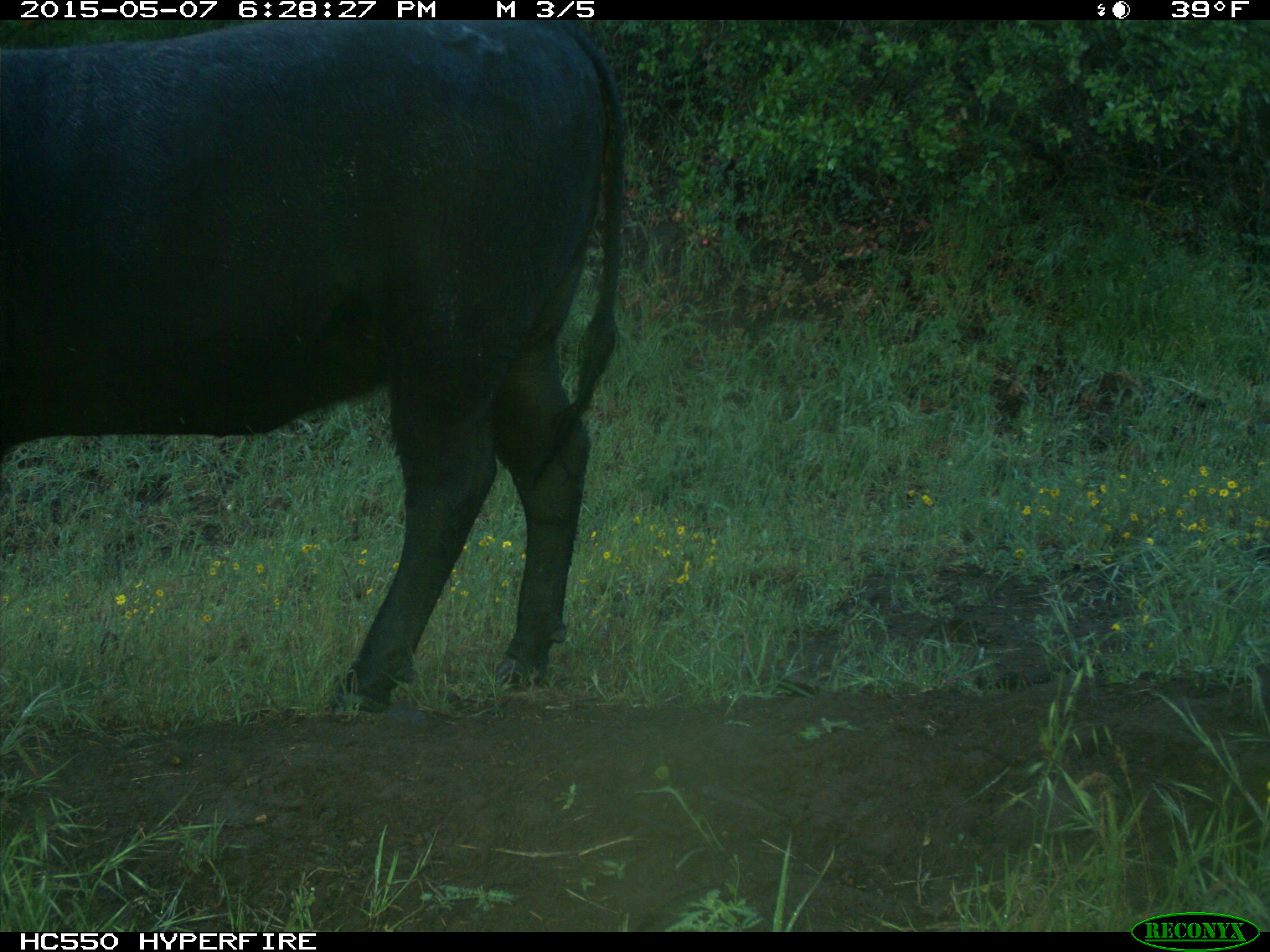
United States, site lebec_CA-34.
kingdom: Animalia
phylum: Chordata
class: Mammalia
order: Artiodactyla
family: Bovidae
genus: Bos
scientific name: Bos taurus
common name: domestic cow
Bos taurus (domestic cow).